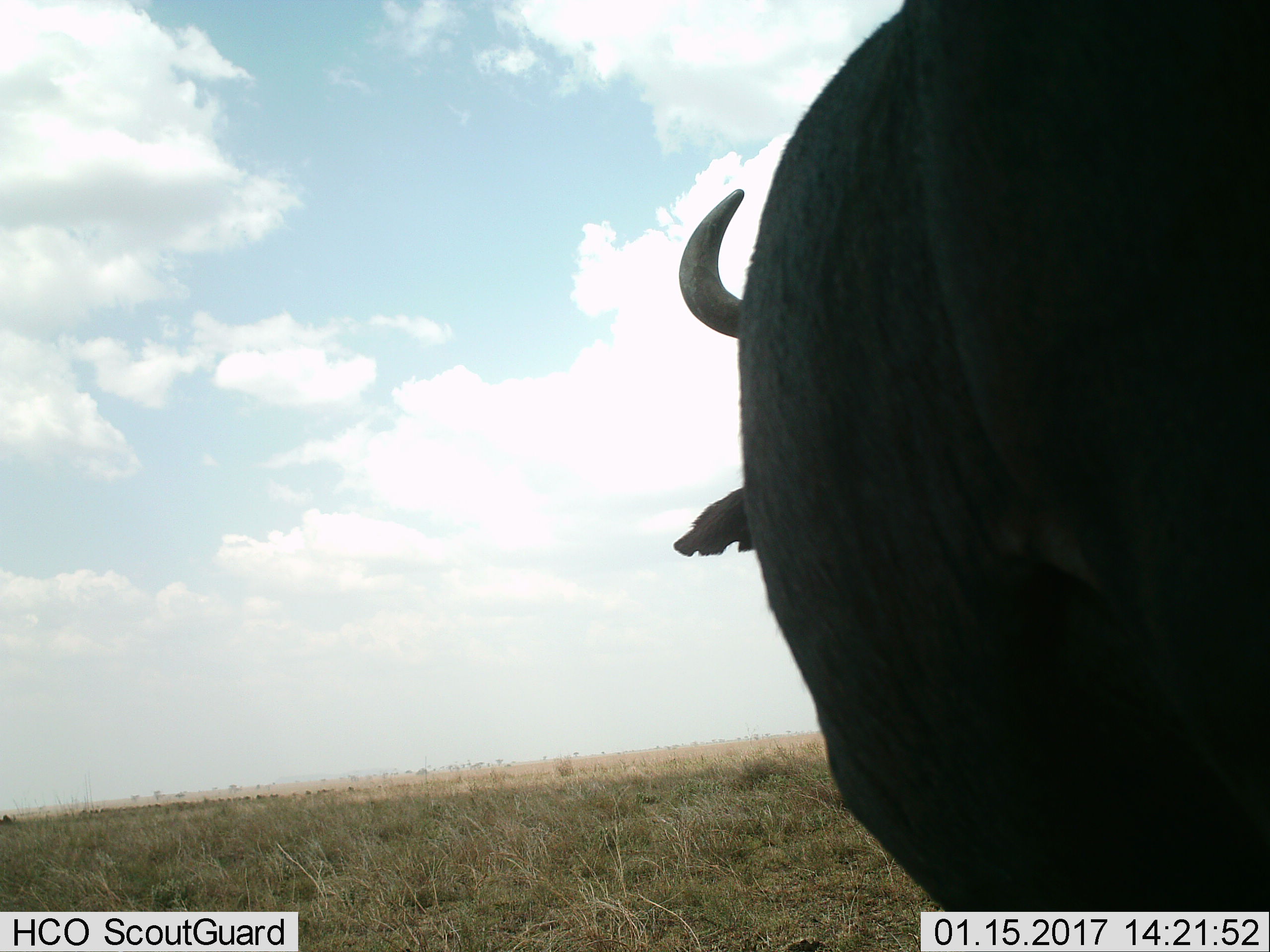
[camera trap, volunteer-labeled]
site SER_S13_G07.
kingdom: Animalia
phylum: Chordata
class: Mammalia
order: Artiodactyla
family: Bovidae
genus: Syncerus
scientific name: Syncerus caffer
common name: african buffalo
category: buffalo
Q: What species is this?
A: Buffalo (african buffalo) (Syncerus caffer).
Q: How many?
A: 1.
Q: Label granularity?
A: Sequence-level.